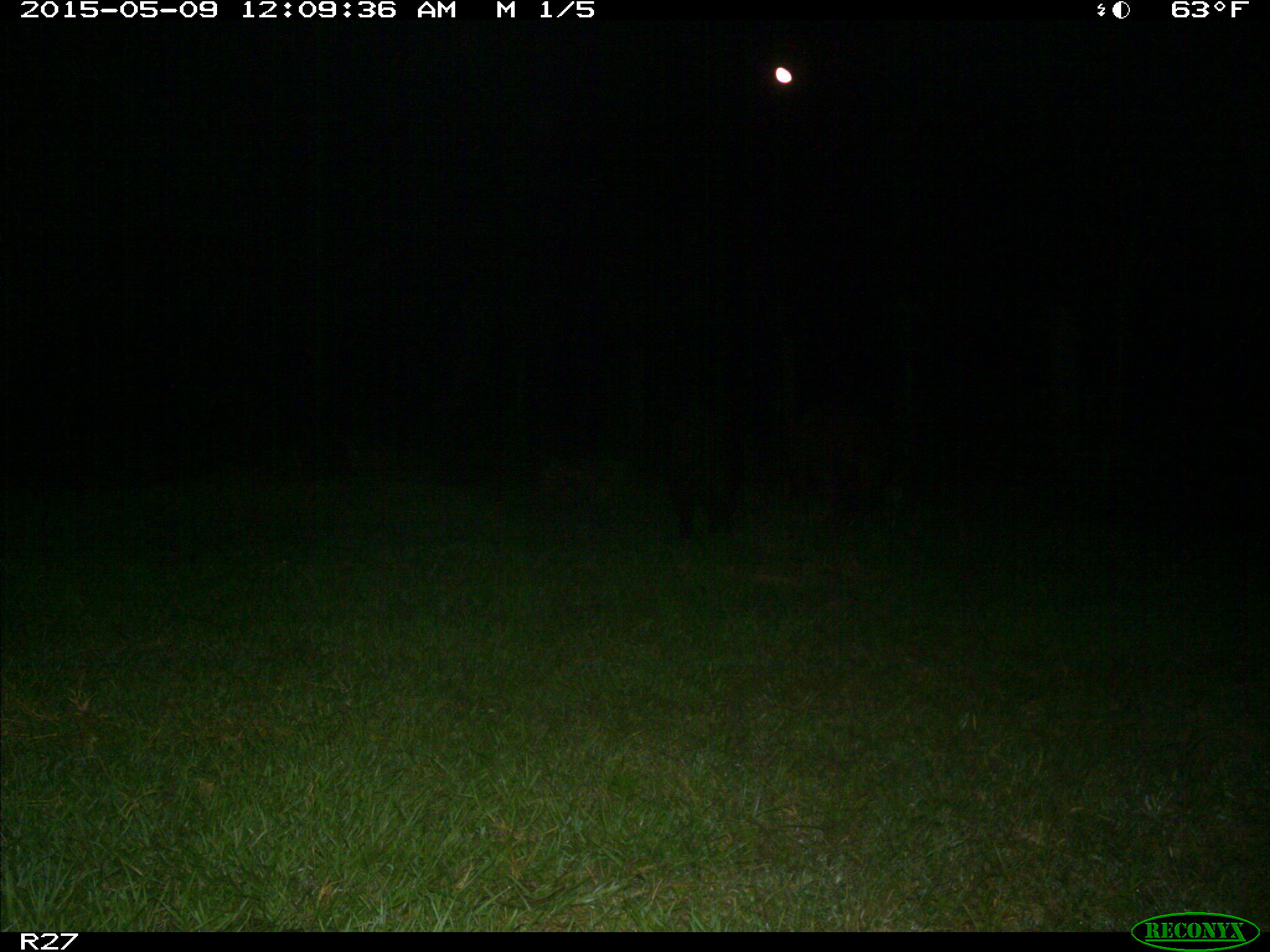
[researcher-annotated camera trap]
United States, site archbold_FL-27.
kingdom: Animalia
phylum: Chordata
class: Mammalia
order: Artiodactyla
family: Suidae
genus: Sus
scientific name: Sus scrofa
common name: wild boar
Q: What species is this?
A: Sus scrofa (wild boar).